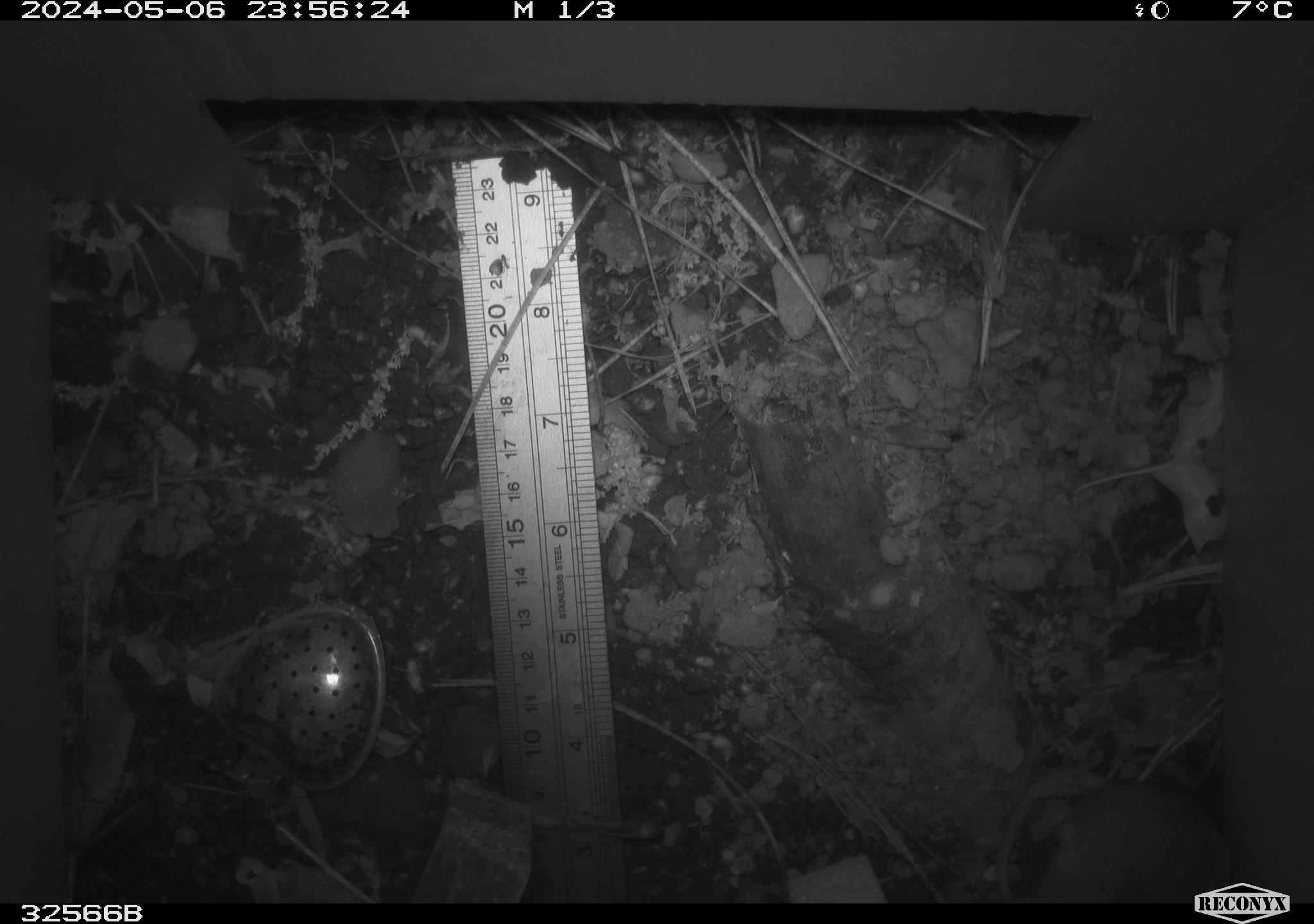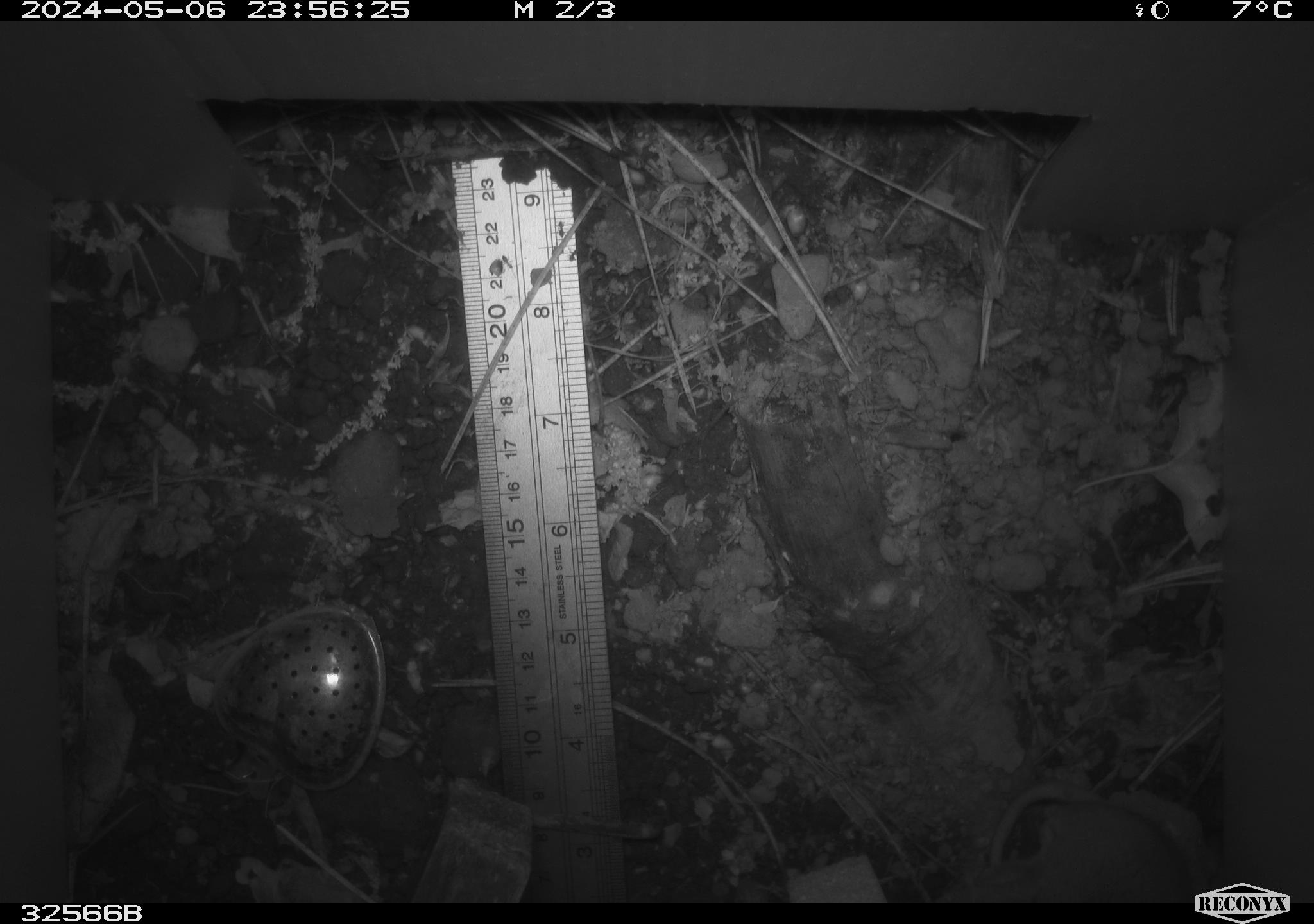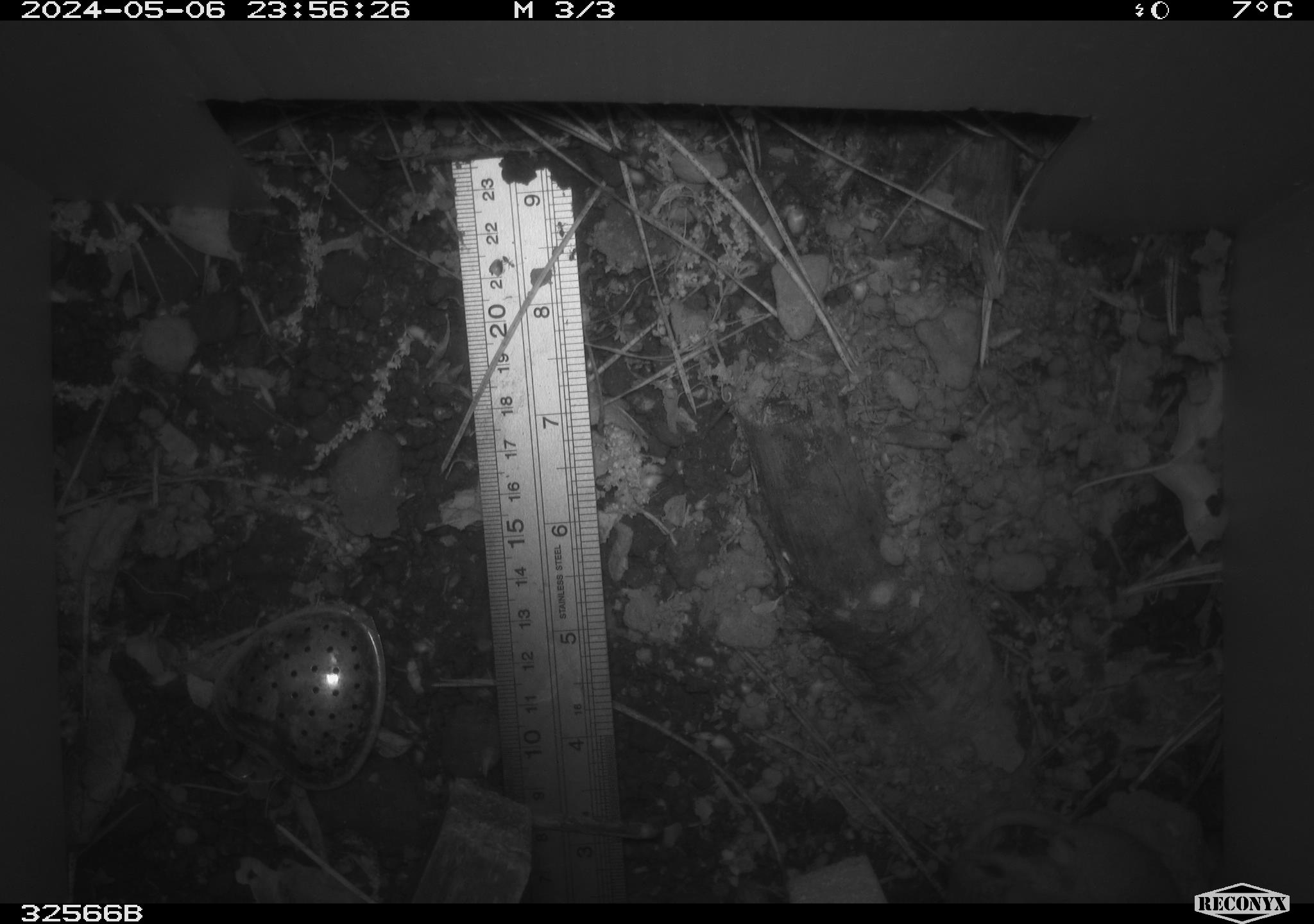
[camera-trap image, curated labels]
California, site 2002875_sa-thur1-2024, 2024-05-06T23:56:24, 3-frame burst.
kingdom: Animalia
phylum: Chordata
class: Mammalia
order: Rodentia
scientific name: Rodentia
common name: mouse species